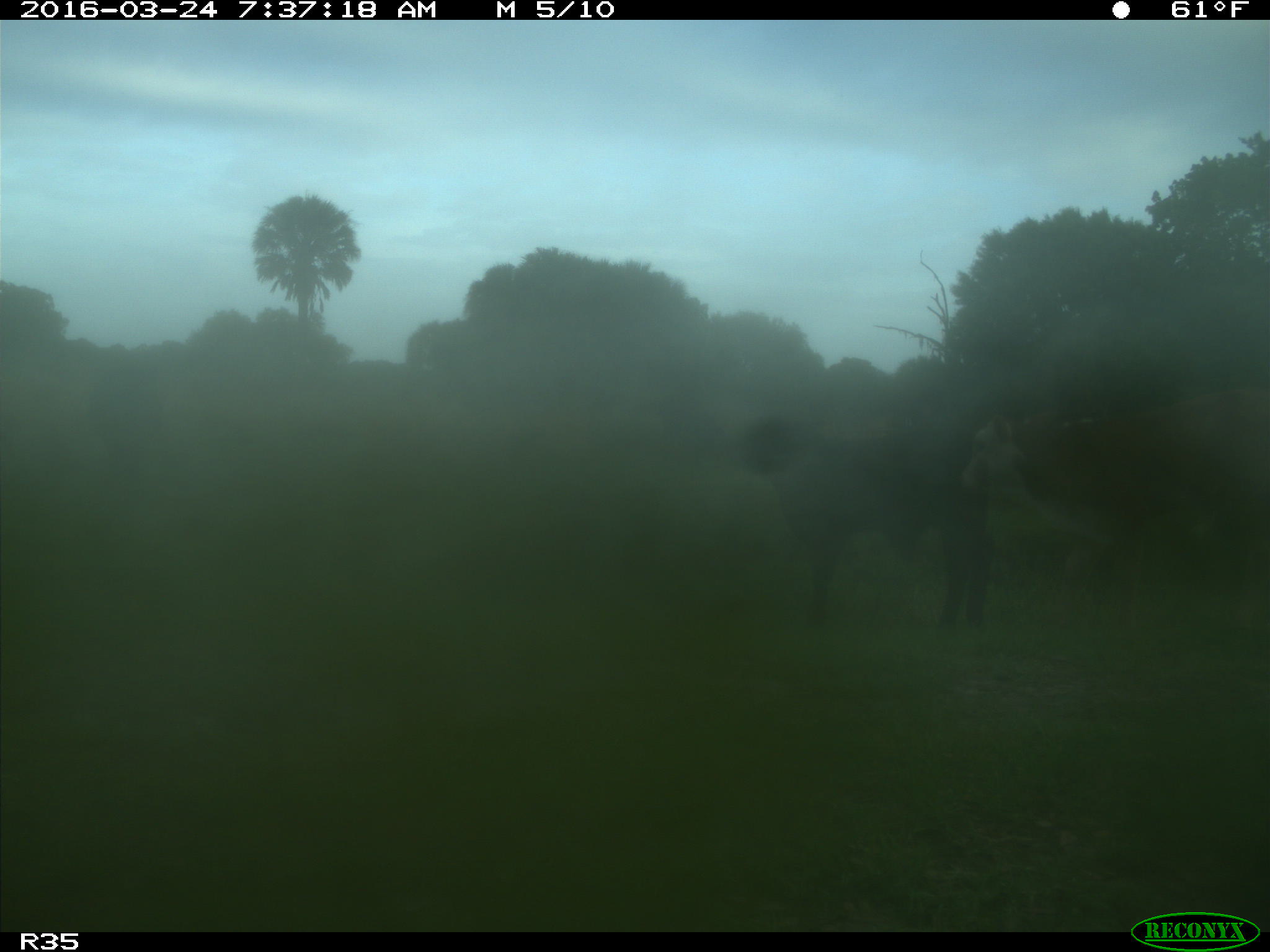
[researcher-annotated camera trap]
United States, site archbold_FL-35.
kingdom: Animalia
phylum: Chordata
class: Mammalia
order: Artiodactyla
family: Bovidae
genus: Bos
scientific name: Bos taurus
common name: domestic cow